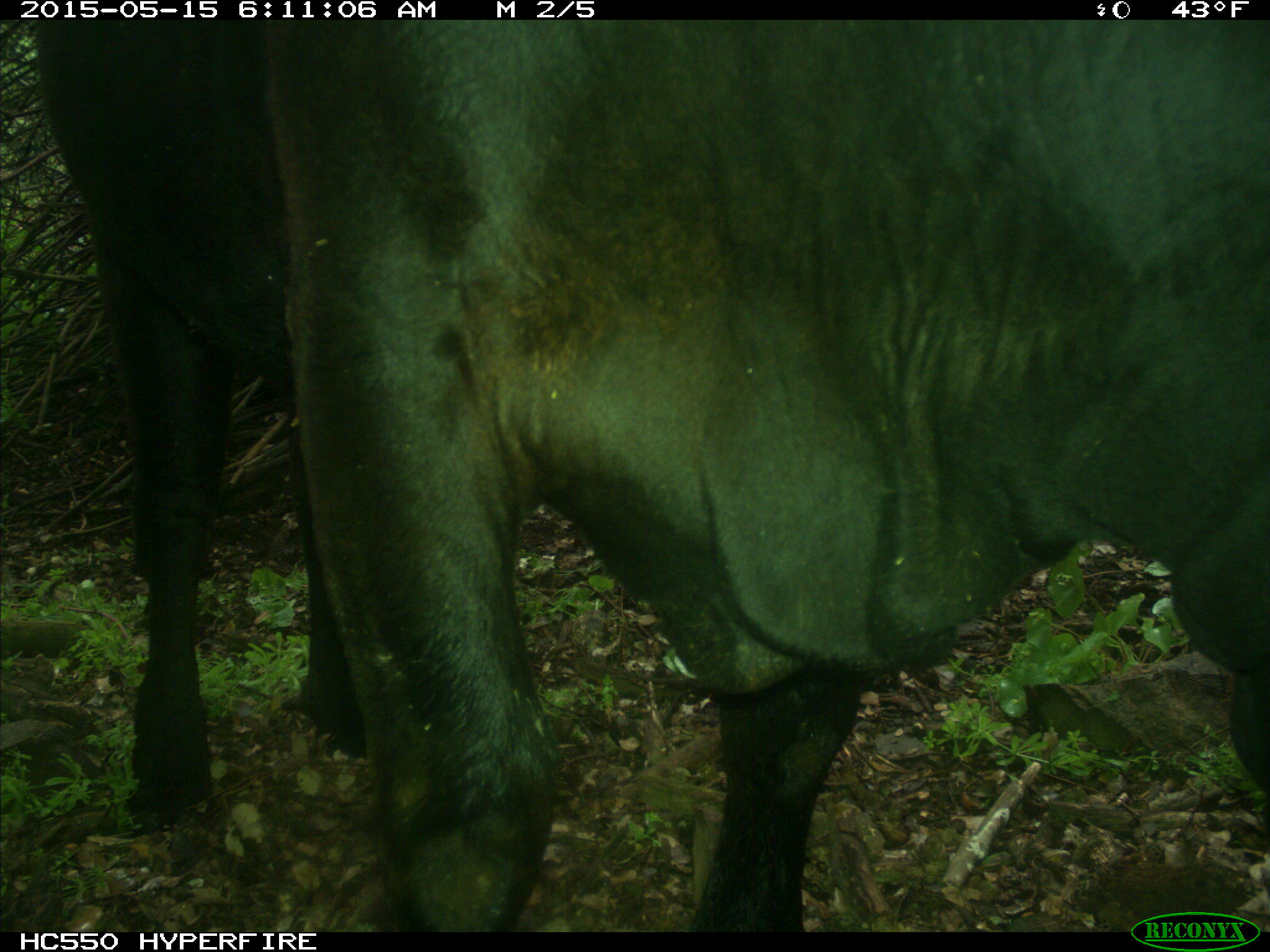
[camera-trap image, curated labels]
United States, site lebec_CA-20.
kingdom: Animalia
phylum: Chordata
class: Mammalia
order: Artiodactyla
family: Bovidae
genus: Bos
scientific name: Bos taurus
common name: domestic cow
Bos taurus (domestic cow).